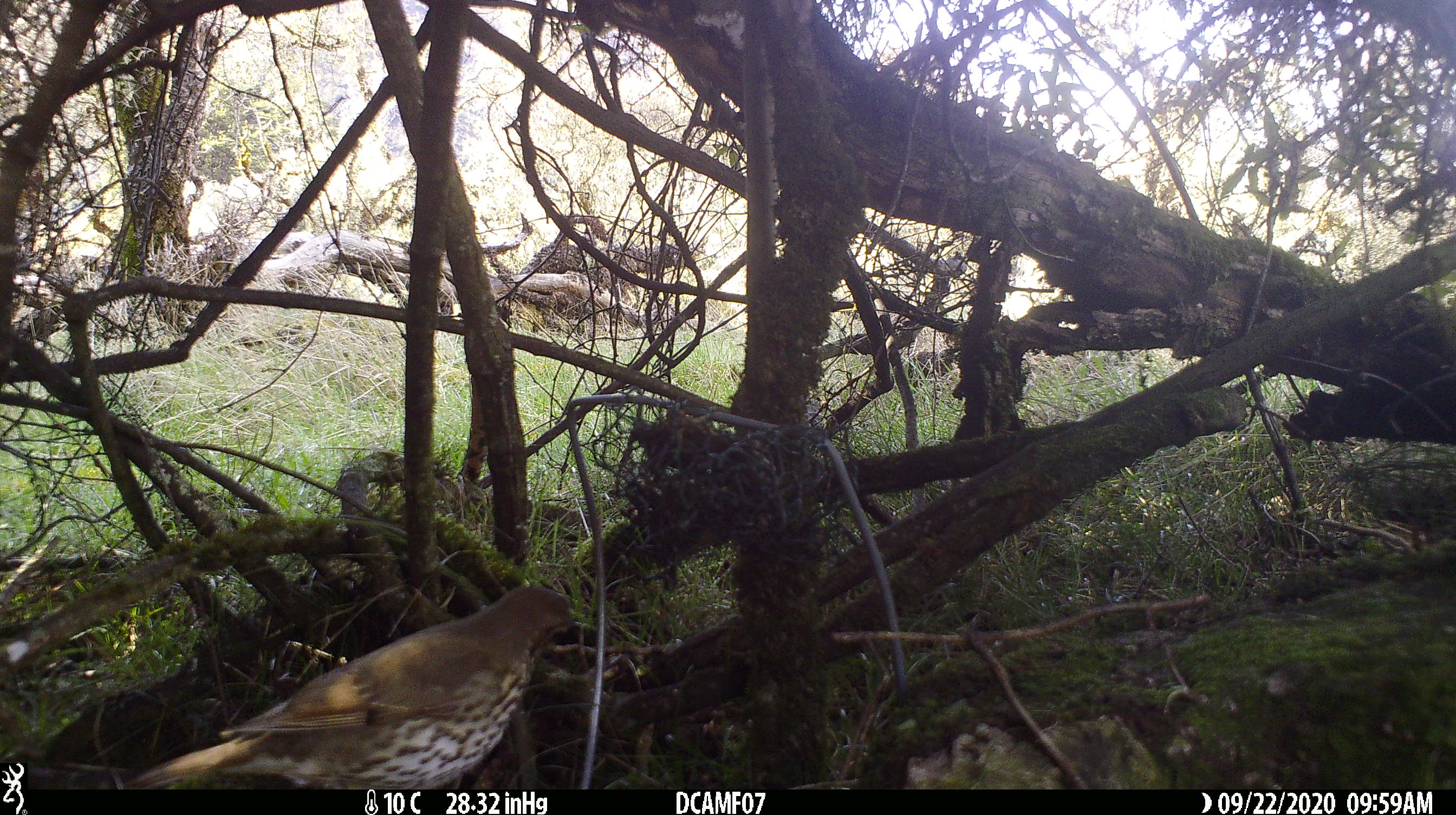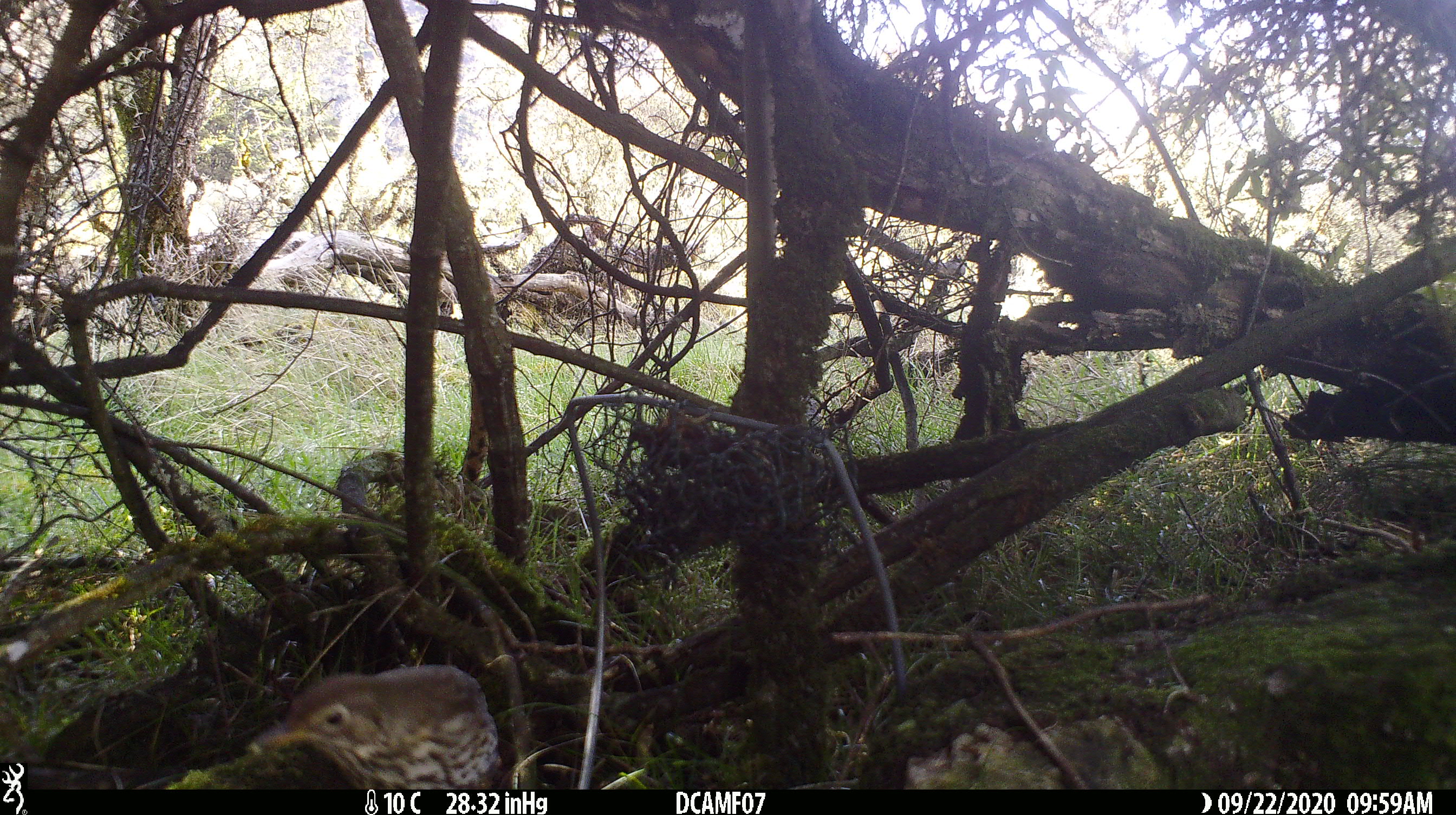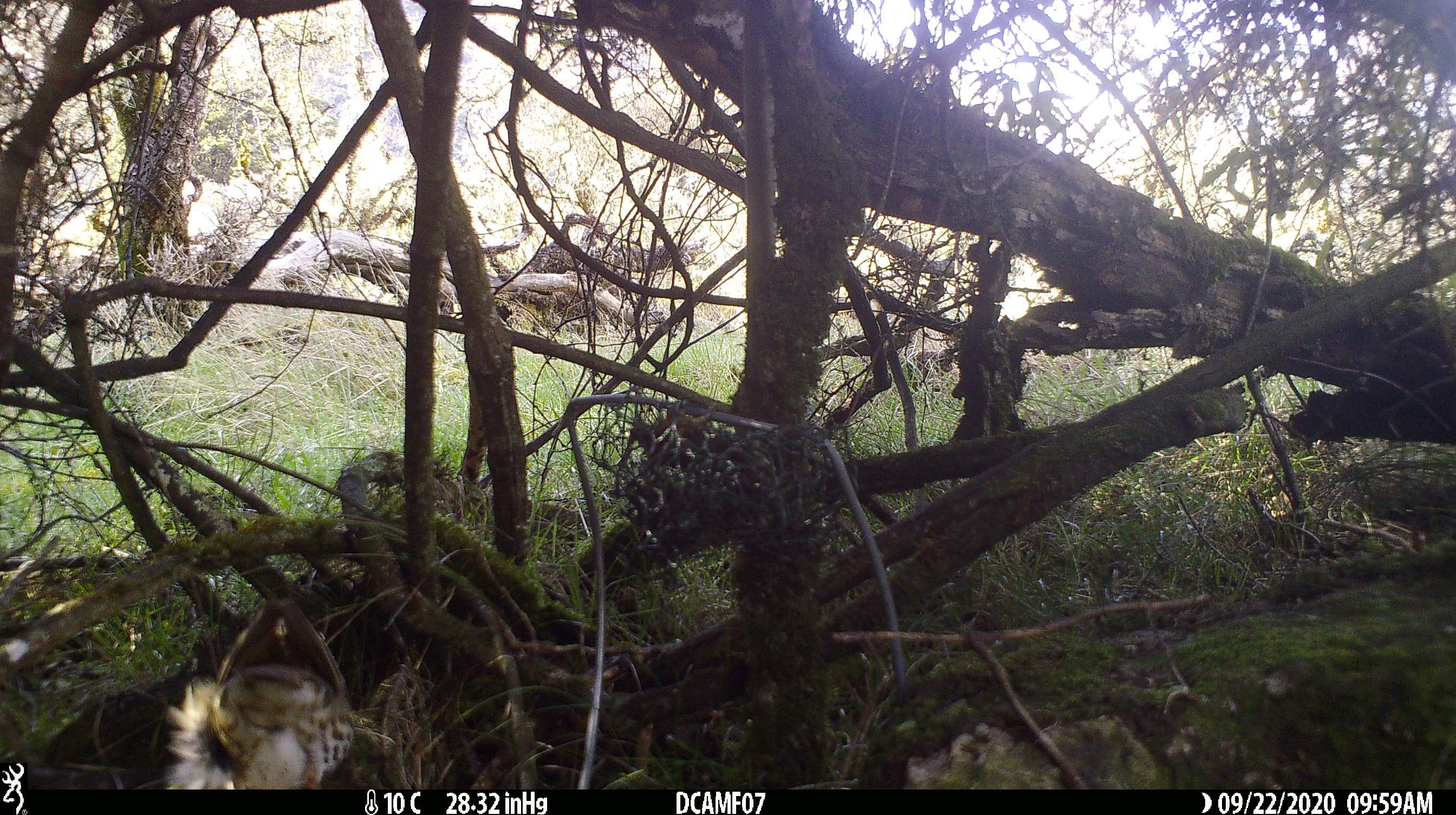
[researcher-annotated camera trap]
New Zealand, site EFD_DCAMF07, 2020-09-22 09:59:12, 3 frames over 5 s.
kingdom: Animalia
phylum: Chordata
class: Aves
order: Passeriformes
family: Turdidae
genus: Turdus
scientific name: Turdus philomelos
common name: song thrush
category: thrush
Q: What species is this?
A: Thrush (song thrush) (Turdus philomelos).